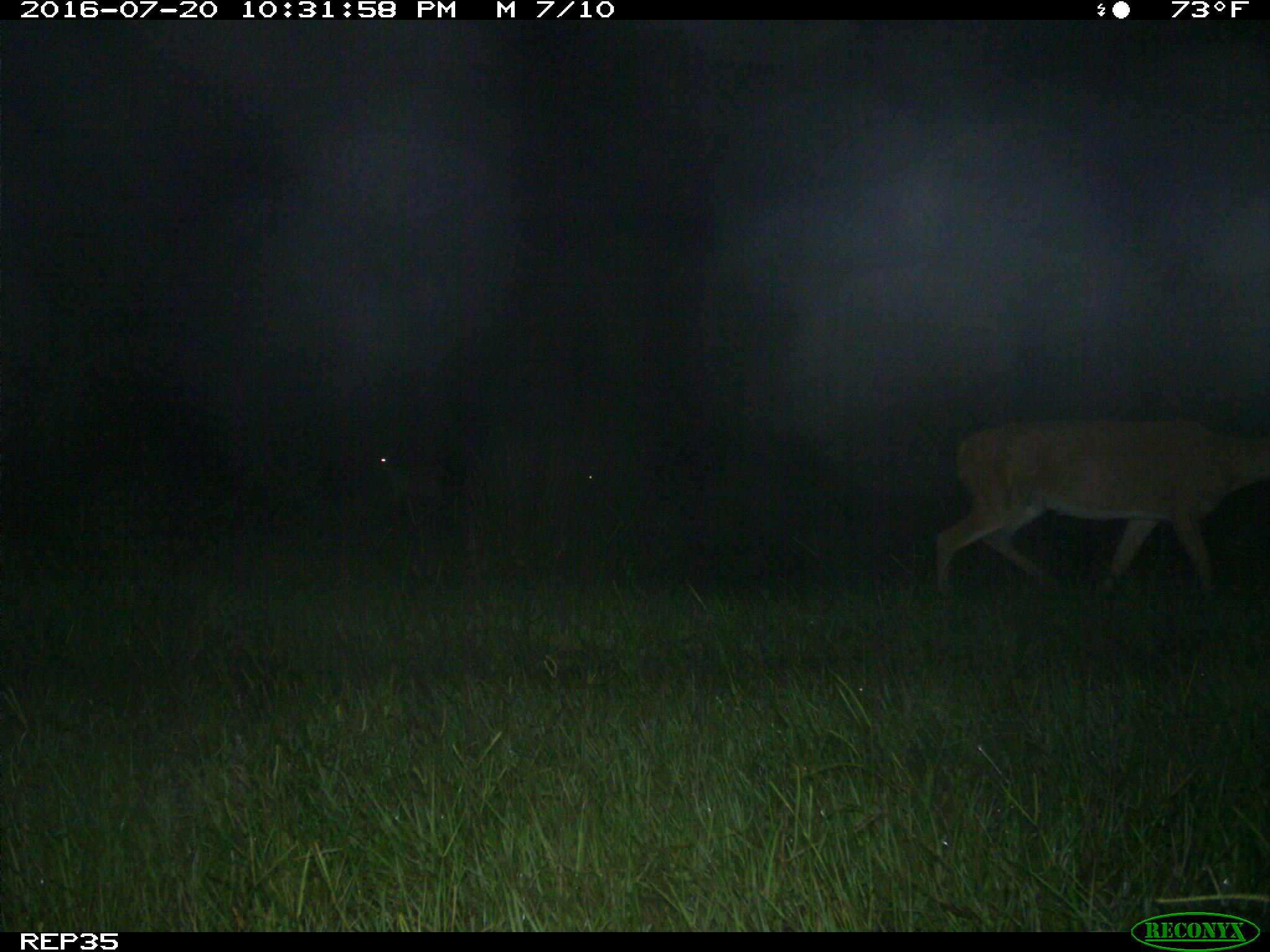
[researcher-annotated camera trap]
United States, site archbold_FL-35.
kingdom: Animalia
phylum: Chordata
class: Mammalia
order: Artiodactyla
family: Cervidae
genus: Odocoileus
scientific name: Odocoileus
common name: deer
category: unidentified deer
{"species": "unidentified deer (deer) (Odocoileus)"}